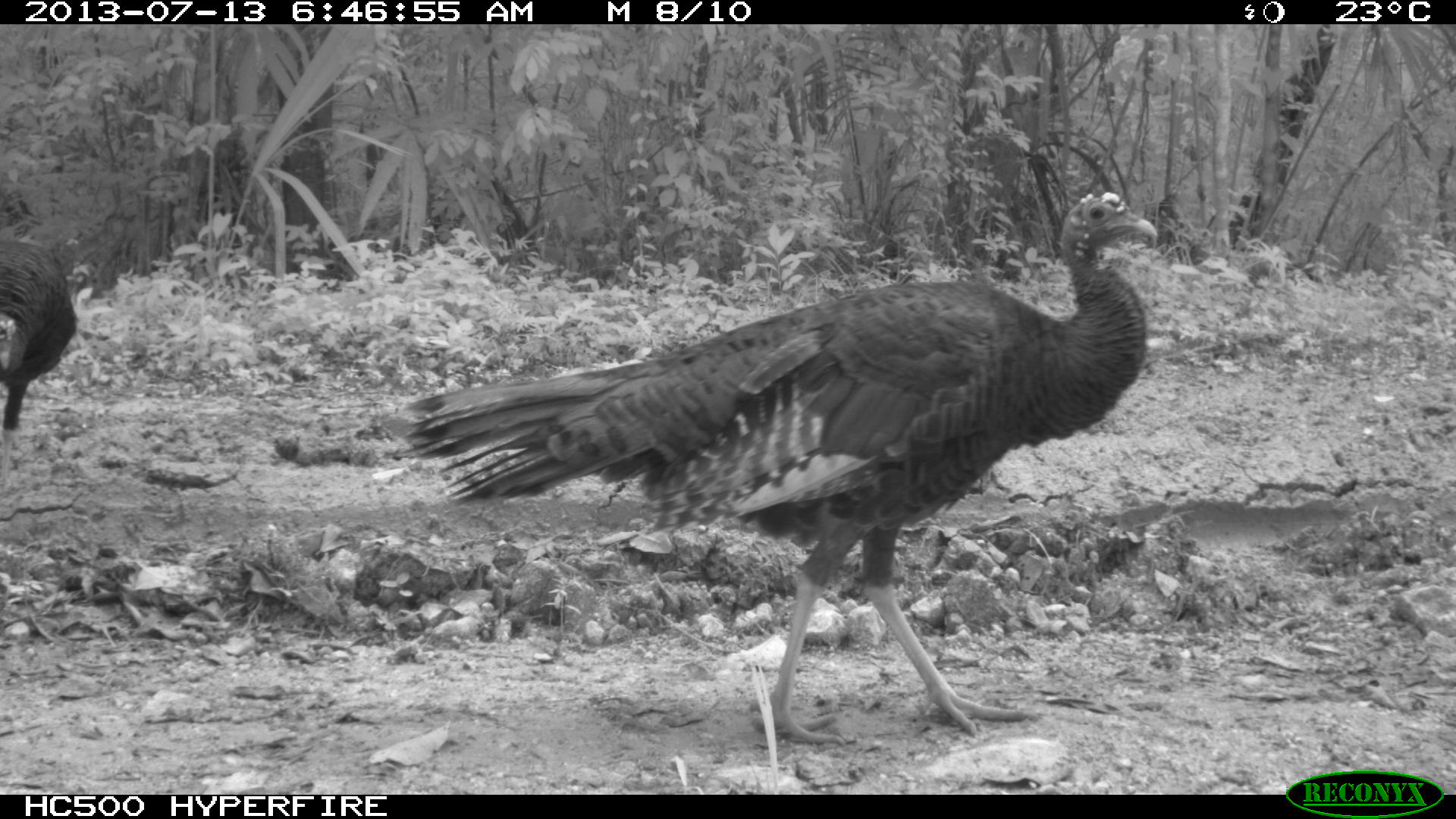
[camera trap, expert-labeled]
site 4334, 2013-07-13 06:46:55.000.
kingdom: Animalia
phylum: Chordata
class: Aves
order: Galliformes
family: Phasianidae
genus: Meleagris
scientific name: Meleagris ocellata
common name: ocellated turkey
Meleagris ocellata (ocellated turkey), count 4.